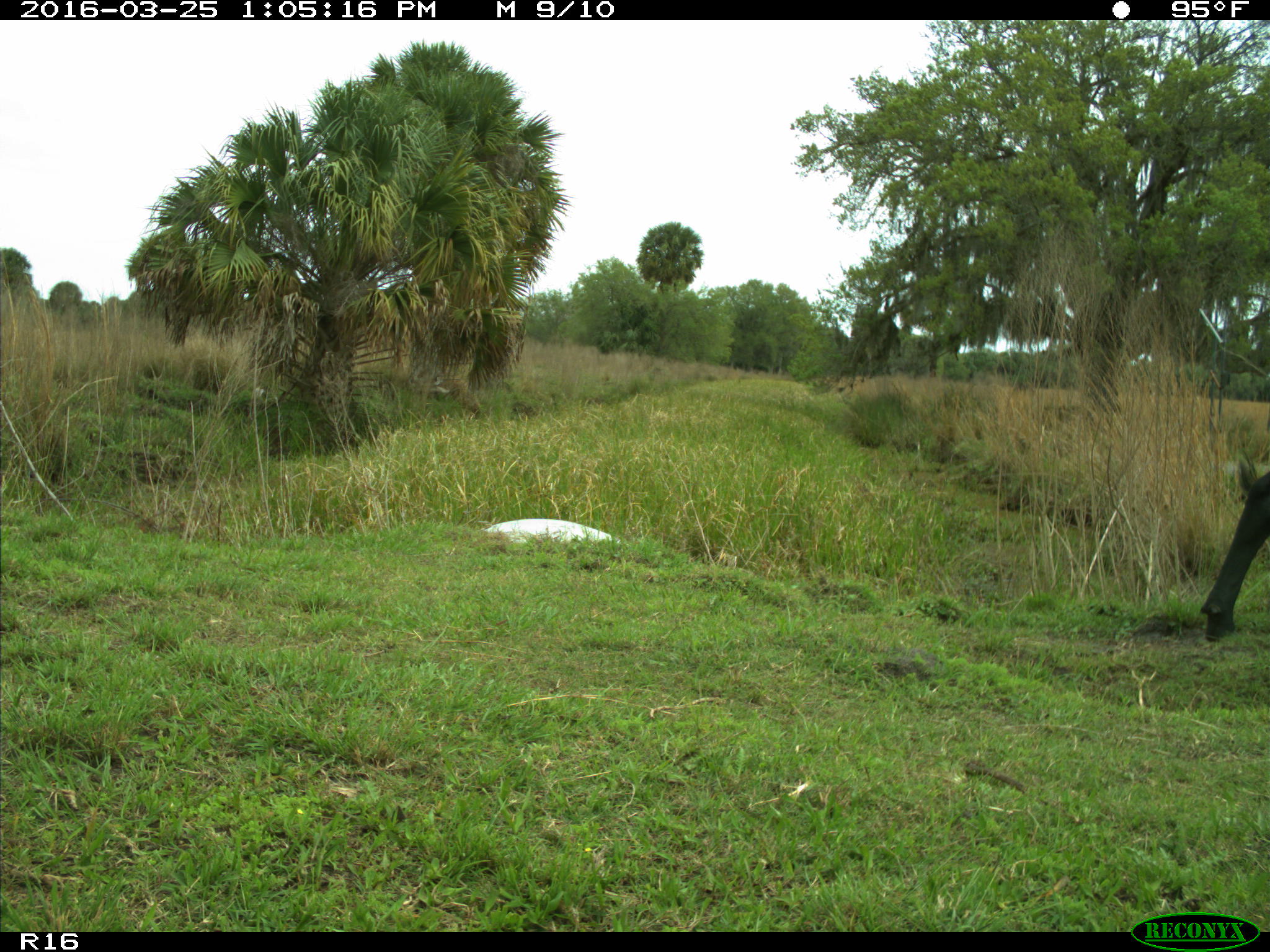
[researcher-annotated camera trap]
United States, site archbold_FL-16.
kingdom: Animalia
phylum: Chordata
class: Mammalia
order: Artiodactyla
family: Bovidae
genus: Bos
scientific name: Bos taurus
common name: domestic cow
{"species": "Bos taurus (domestic cow)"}